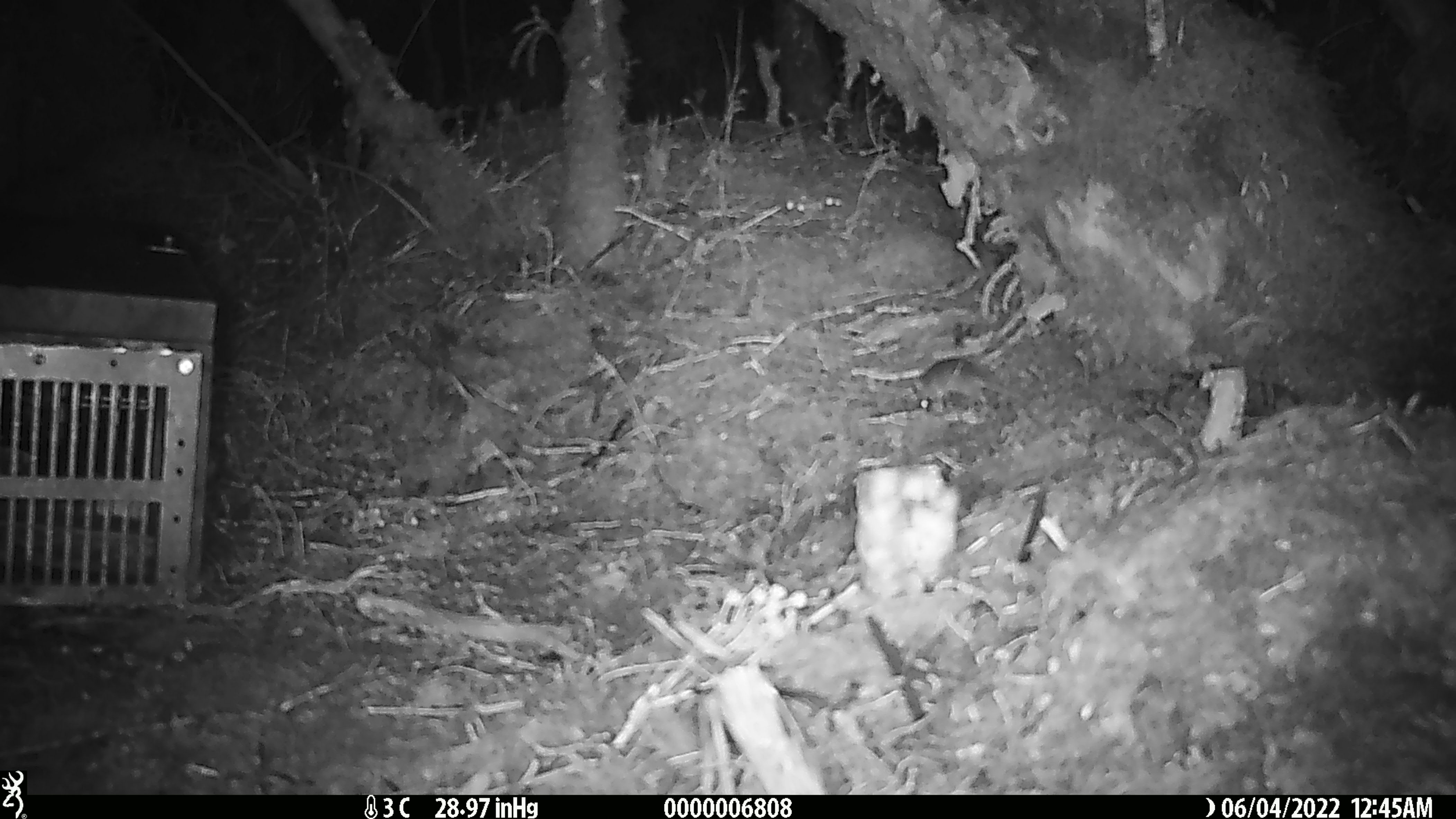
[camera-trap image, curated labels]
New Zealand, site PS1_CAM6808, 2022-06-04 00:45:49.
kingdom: Animalia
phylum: Chordata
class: Mammalia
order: Rodentia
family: Muridae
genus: Mus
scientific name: Mus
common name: mouse